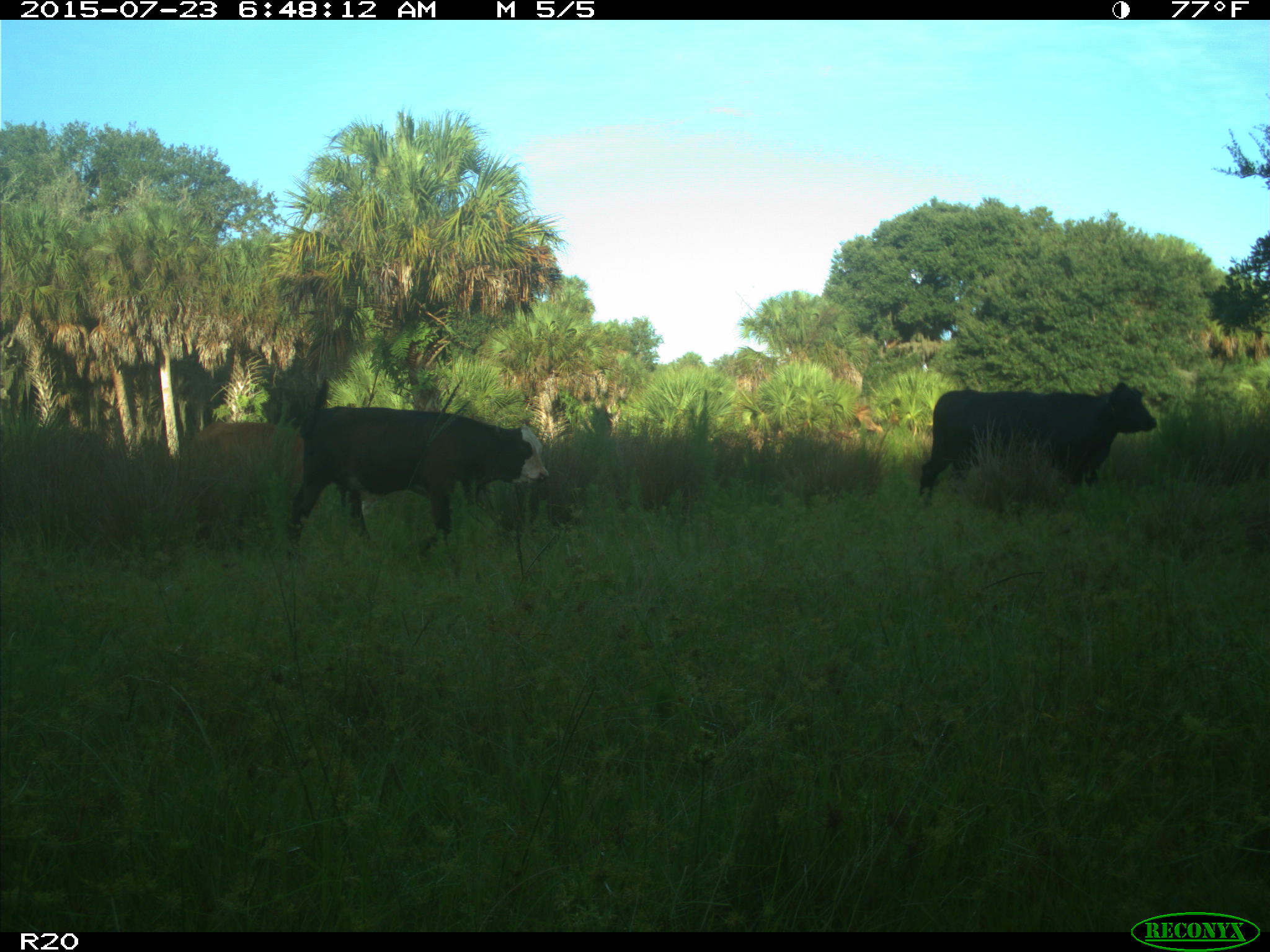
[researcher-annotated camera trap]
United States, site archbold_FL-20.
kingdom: Animalia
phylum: Chordata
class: Mammalia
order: Artiodactyla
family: Bovidae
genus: Bos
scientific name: Bos taurus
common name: domestic cow